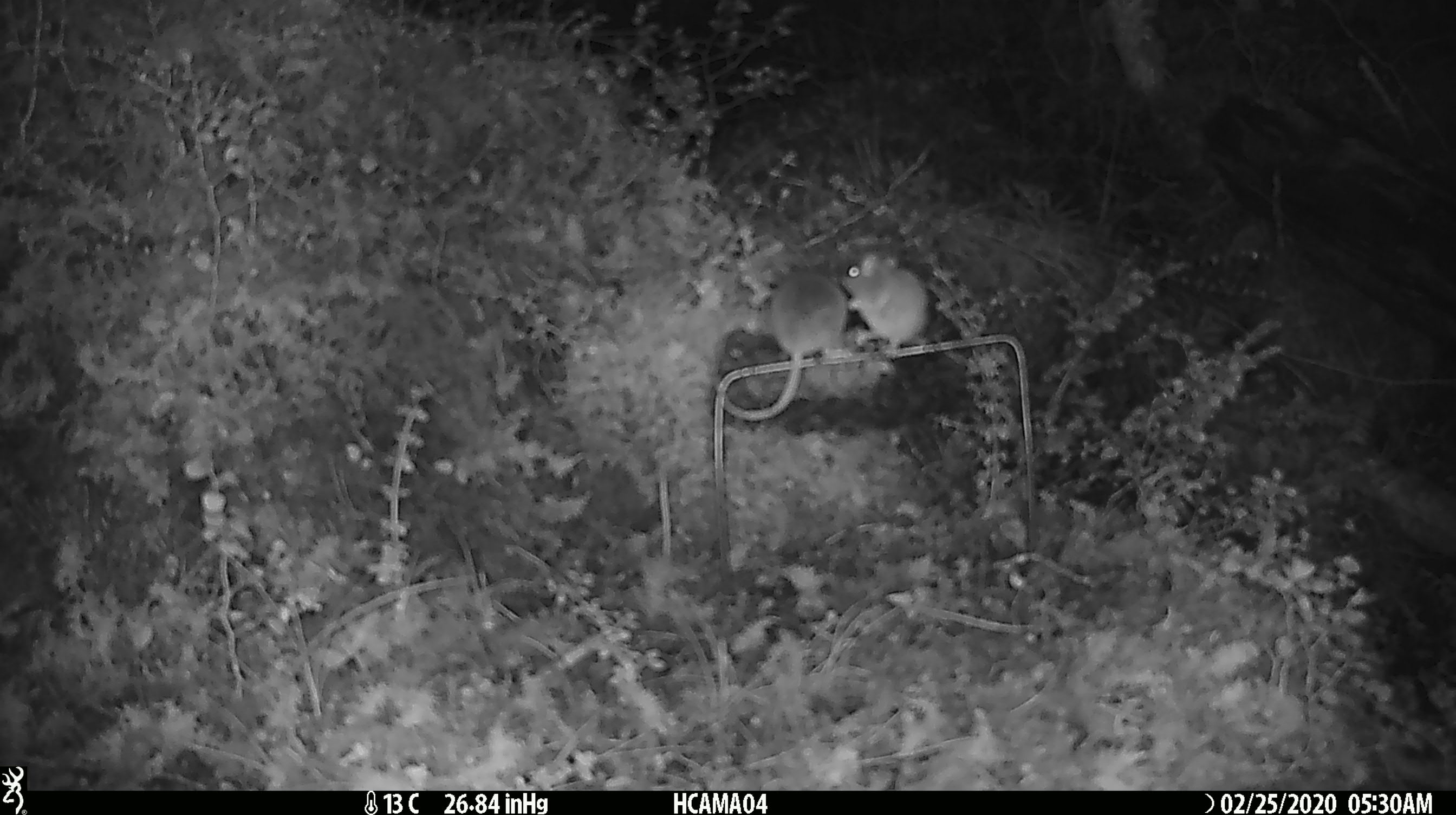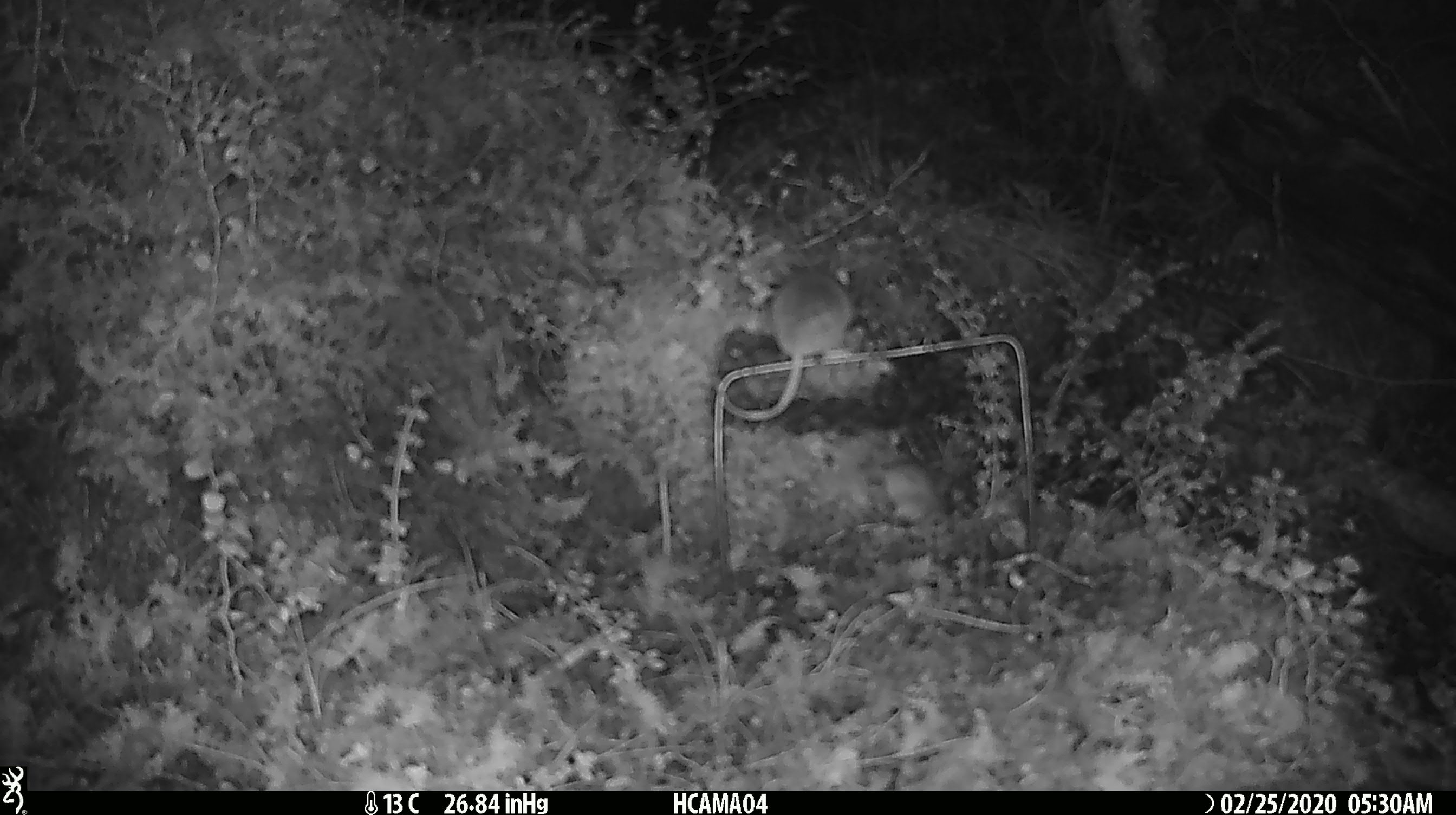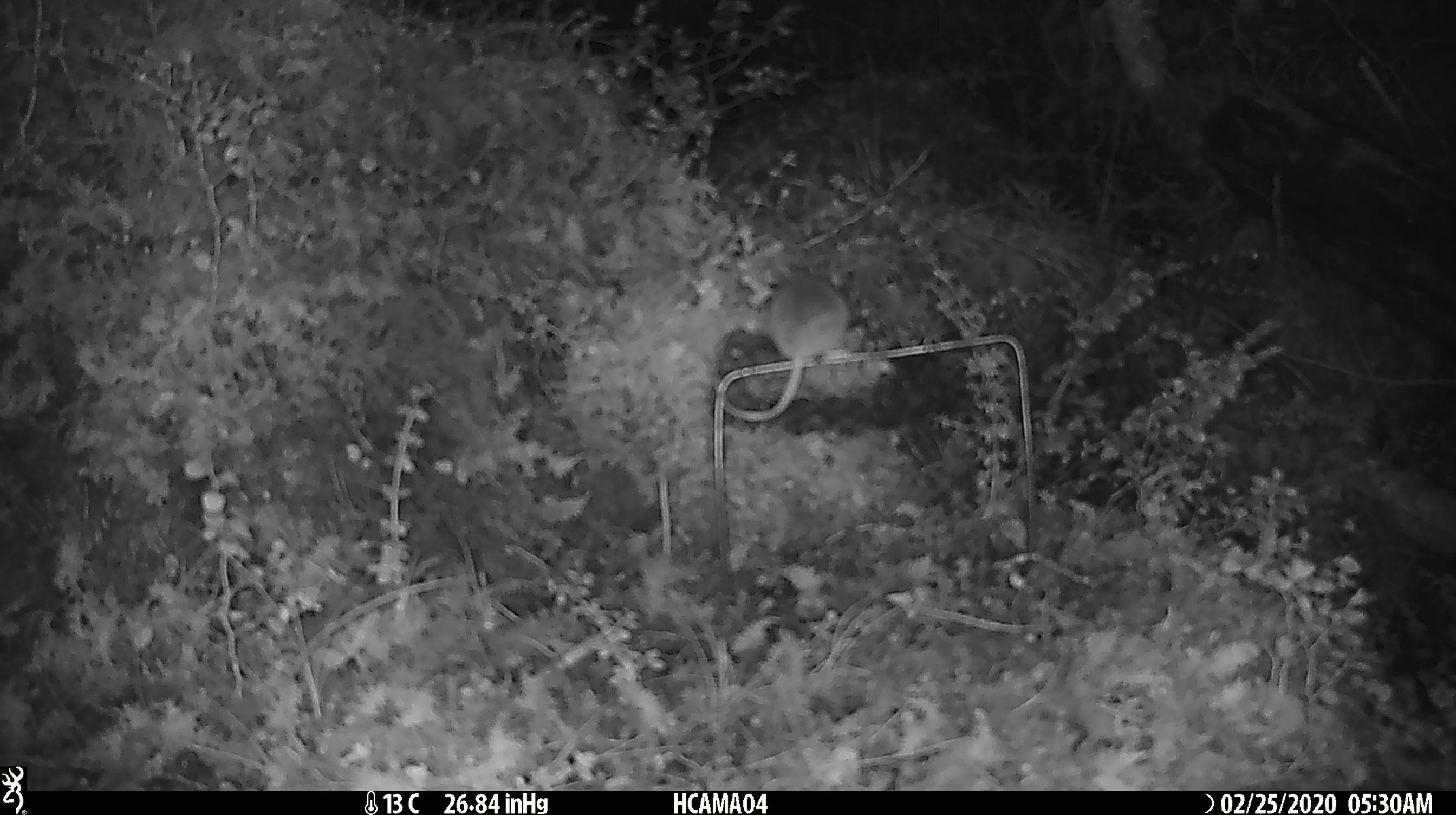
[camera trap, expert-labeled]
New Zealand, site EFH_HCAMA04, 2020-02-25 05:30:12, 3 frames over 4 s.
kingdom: Animalia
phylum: Chordata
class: Mammalia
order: Rodentia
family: Muridae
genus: Mus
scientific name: Mus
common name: mouse